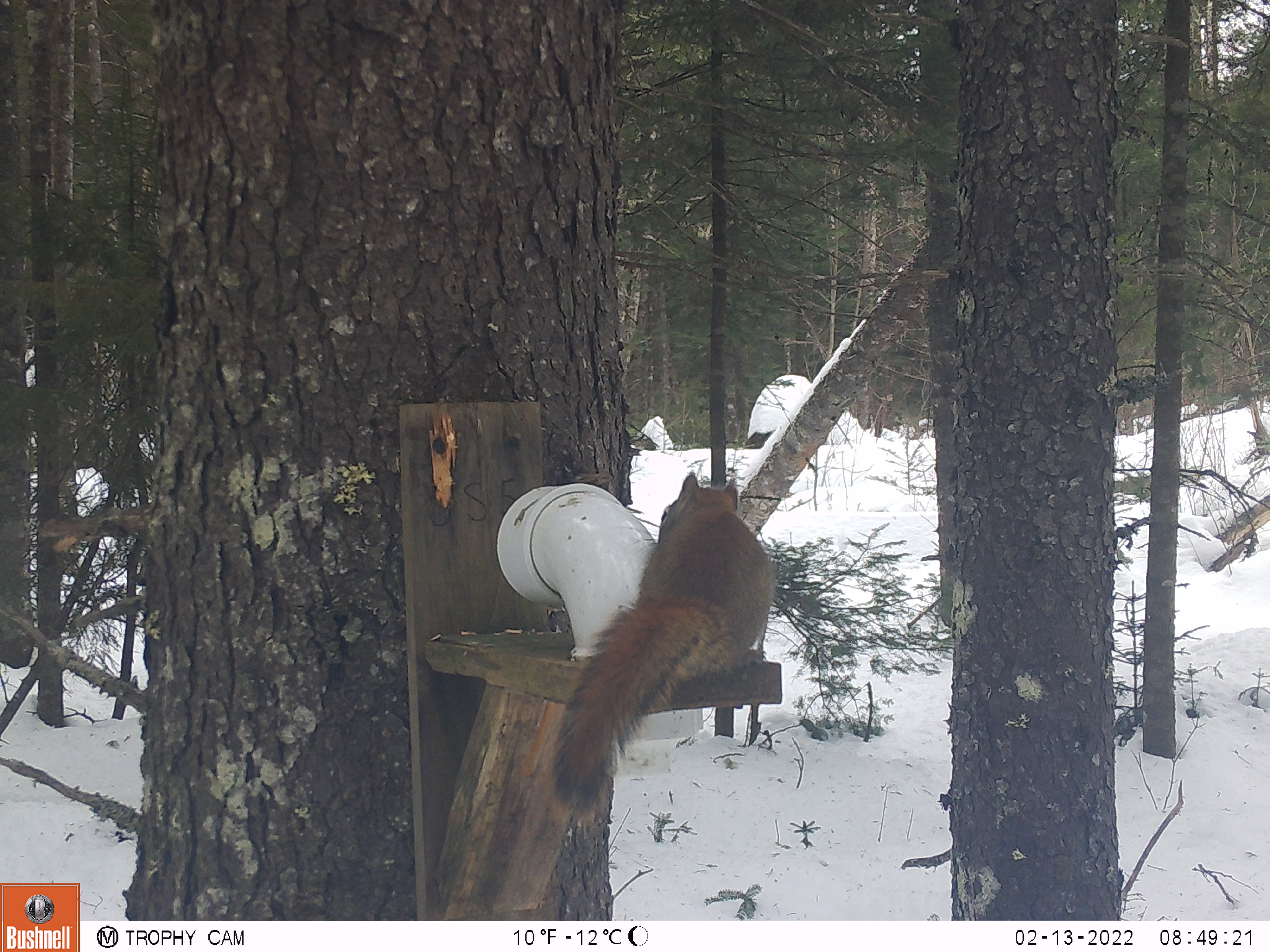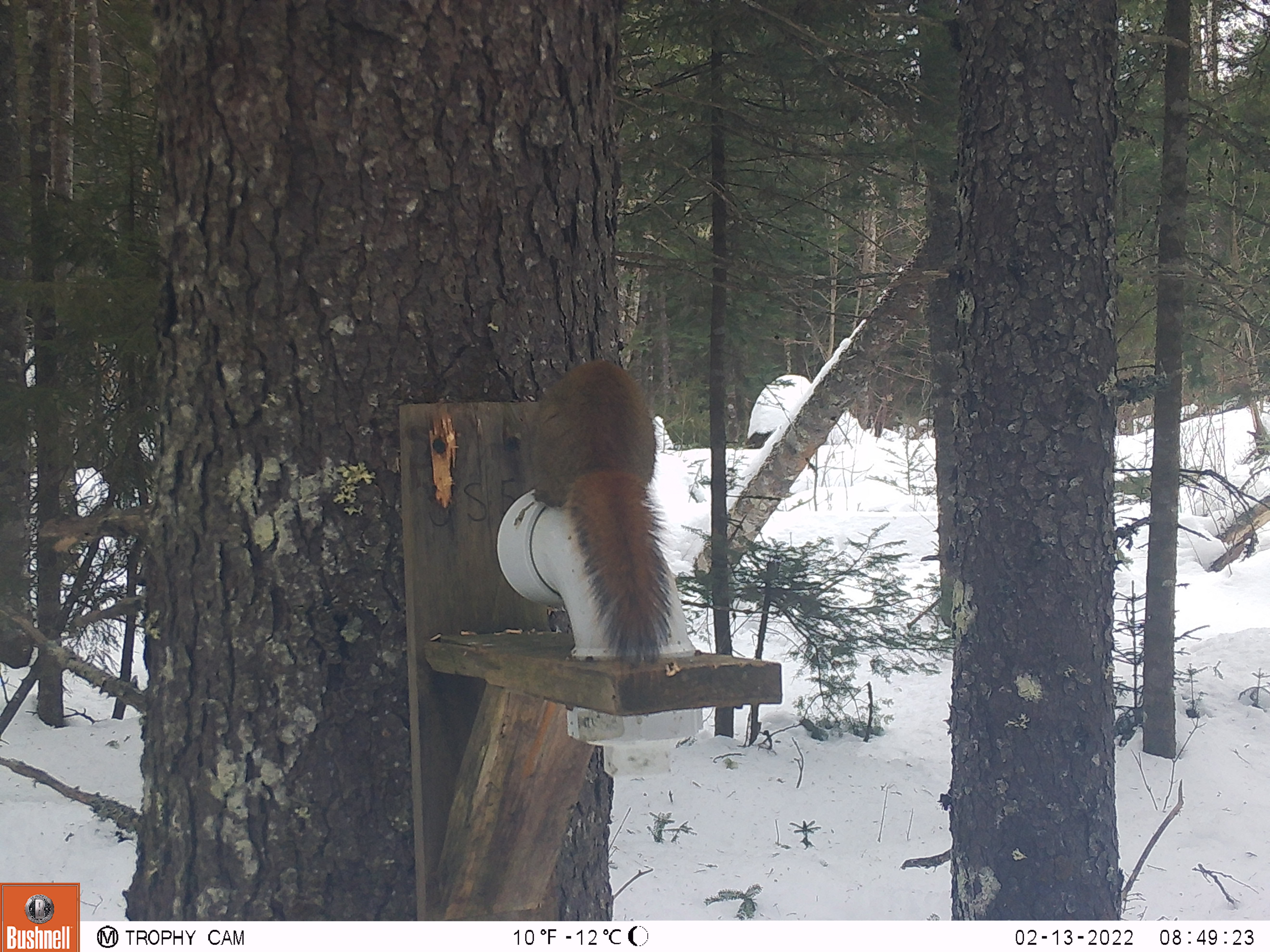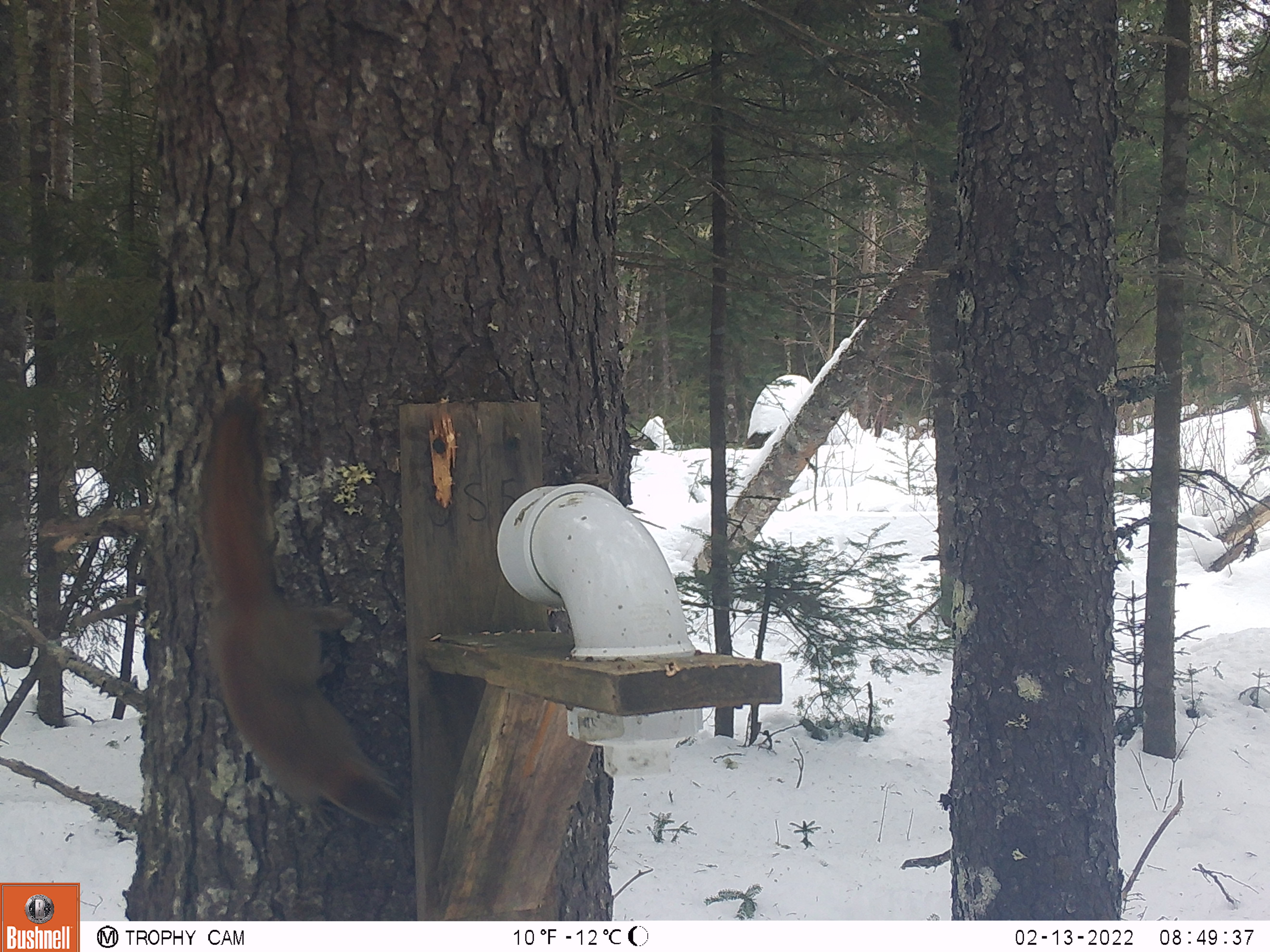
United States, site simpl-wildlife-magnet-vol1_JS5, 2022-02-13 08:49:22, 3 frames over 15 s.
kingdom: Animalia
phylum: Chordata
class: Mammalia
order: Rodentia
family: Sciuridae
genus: Tamiasciurus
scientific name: Tamiasciurus hudsonicus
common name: red squirrel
Red squirrel (Tamiasciurus hudsonicus).